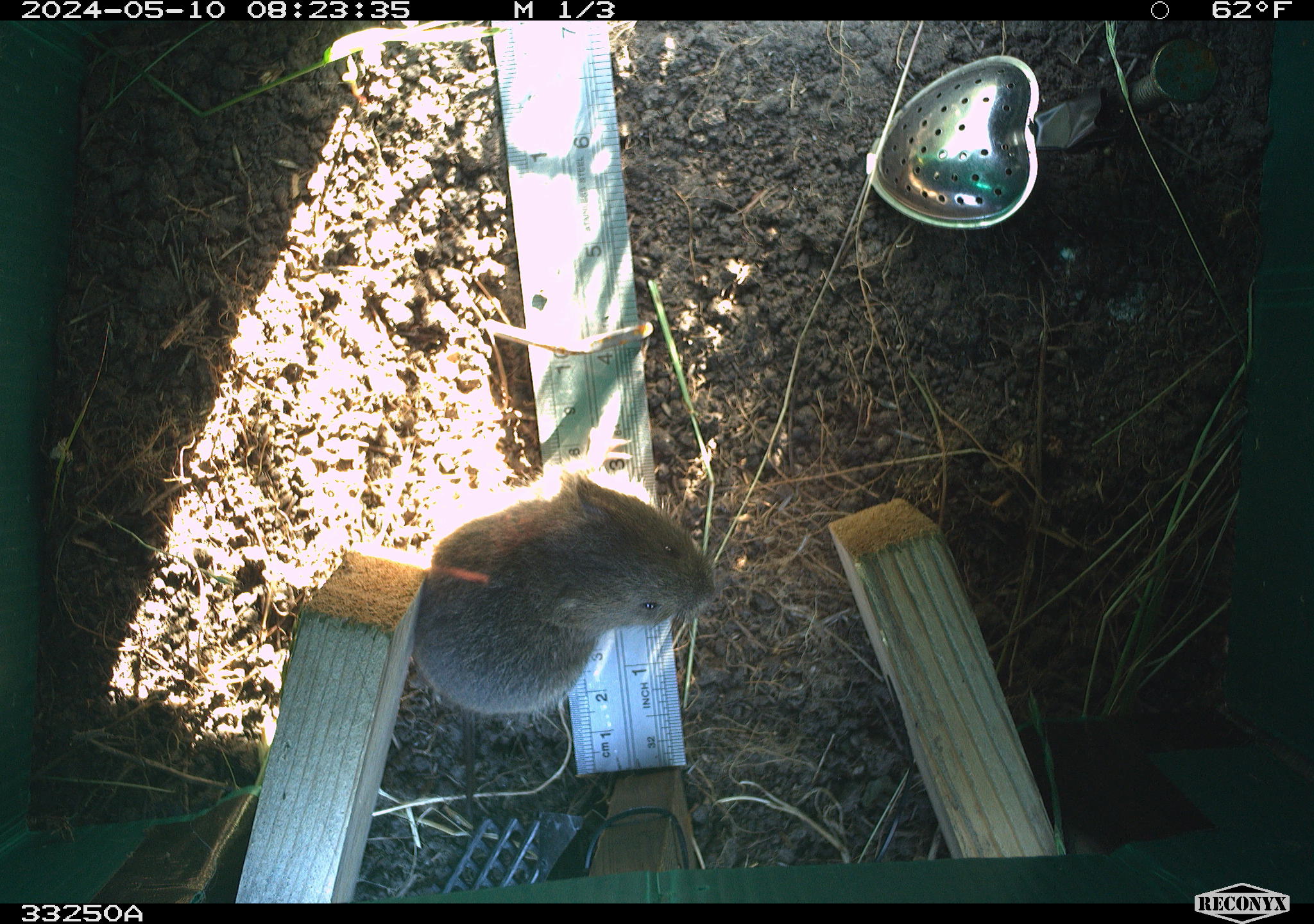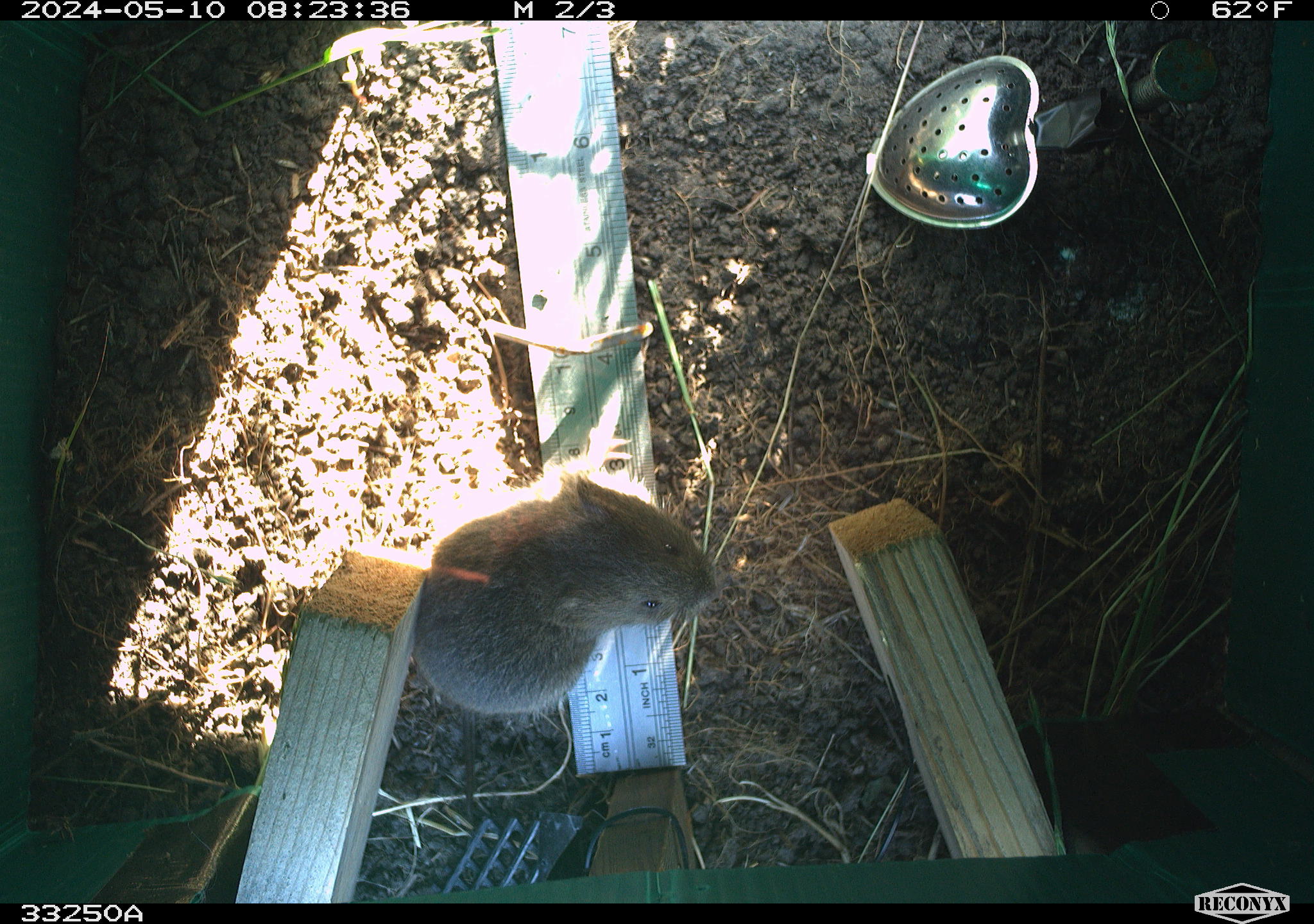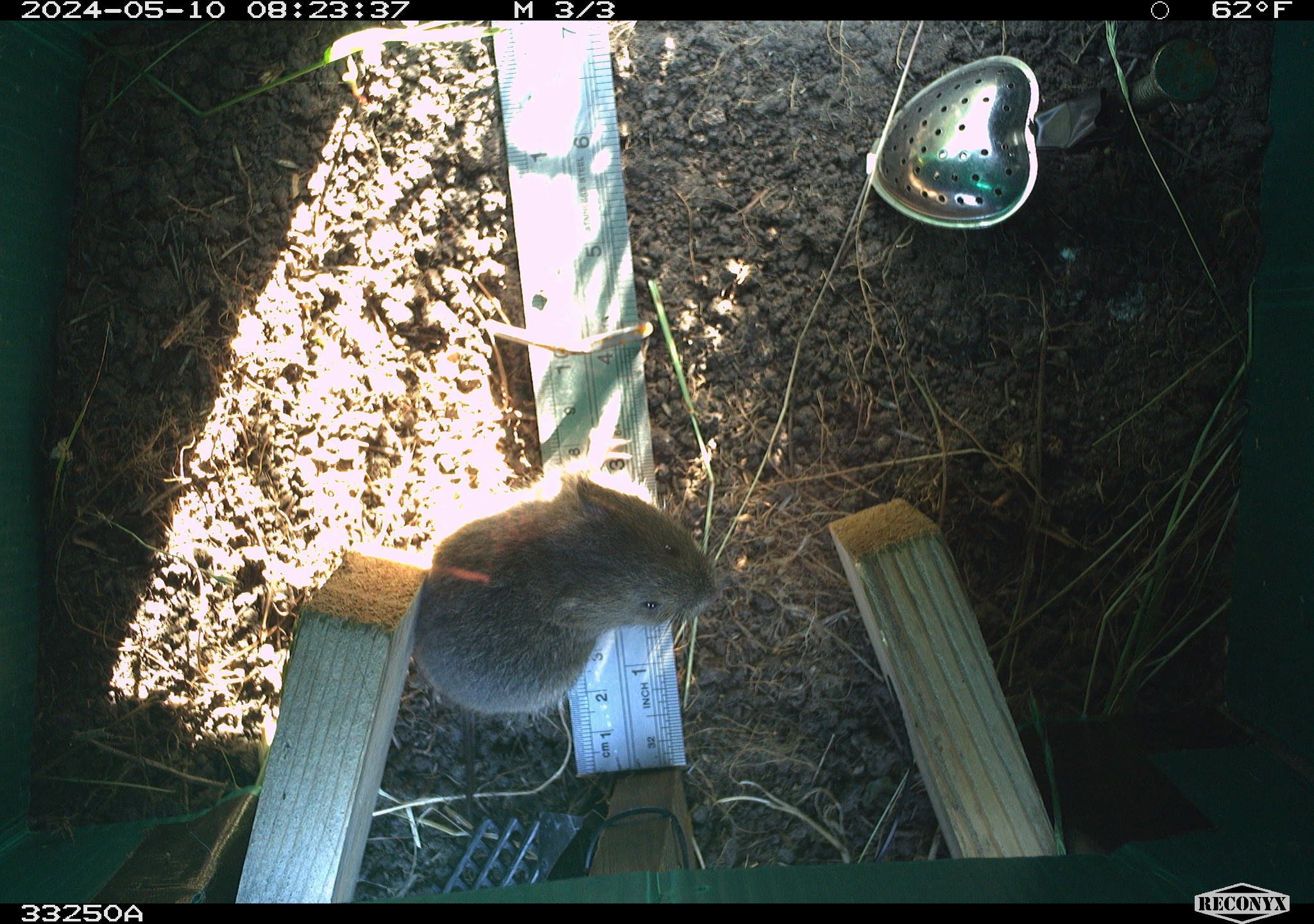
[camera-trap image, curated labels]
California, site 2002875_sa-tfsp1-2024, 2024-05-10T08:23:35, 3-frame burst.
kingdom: Animalia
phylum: Chordata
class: Mammalia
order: Rodentia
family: Cricetidae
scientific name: Arvicolinae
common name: voles, lemmings, and muskrats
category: arvicolinae subfamily